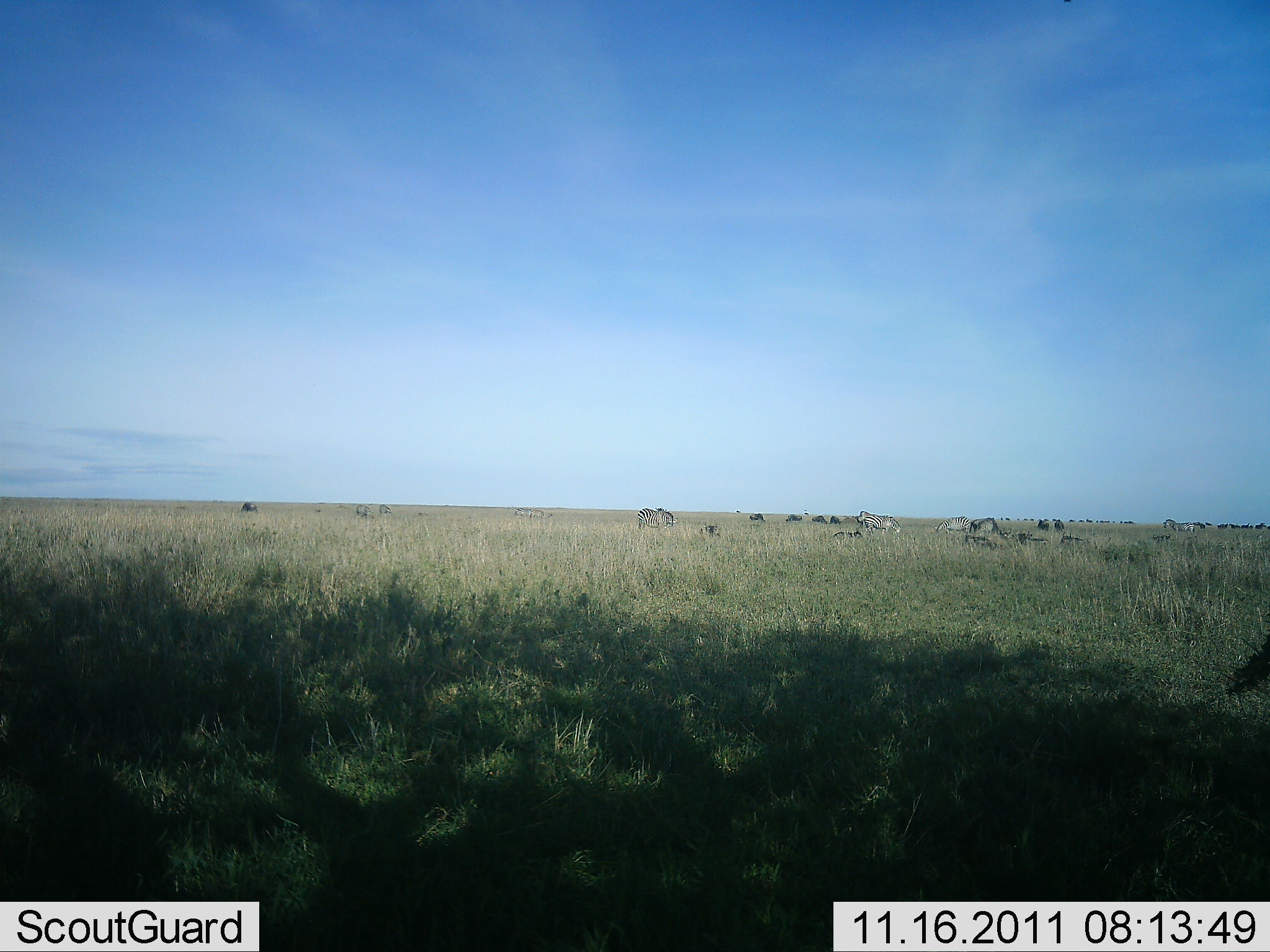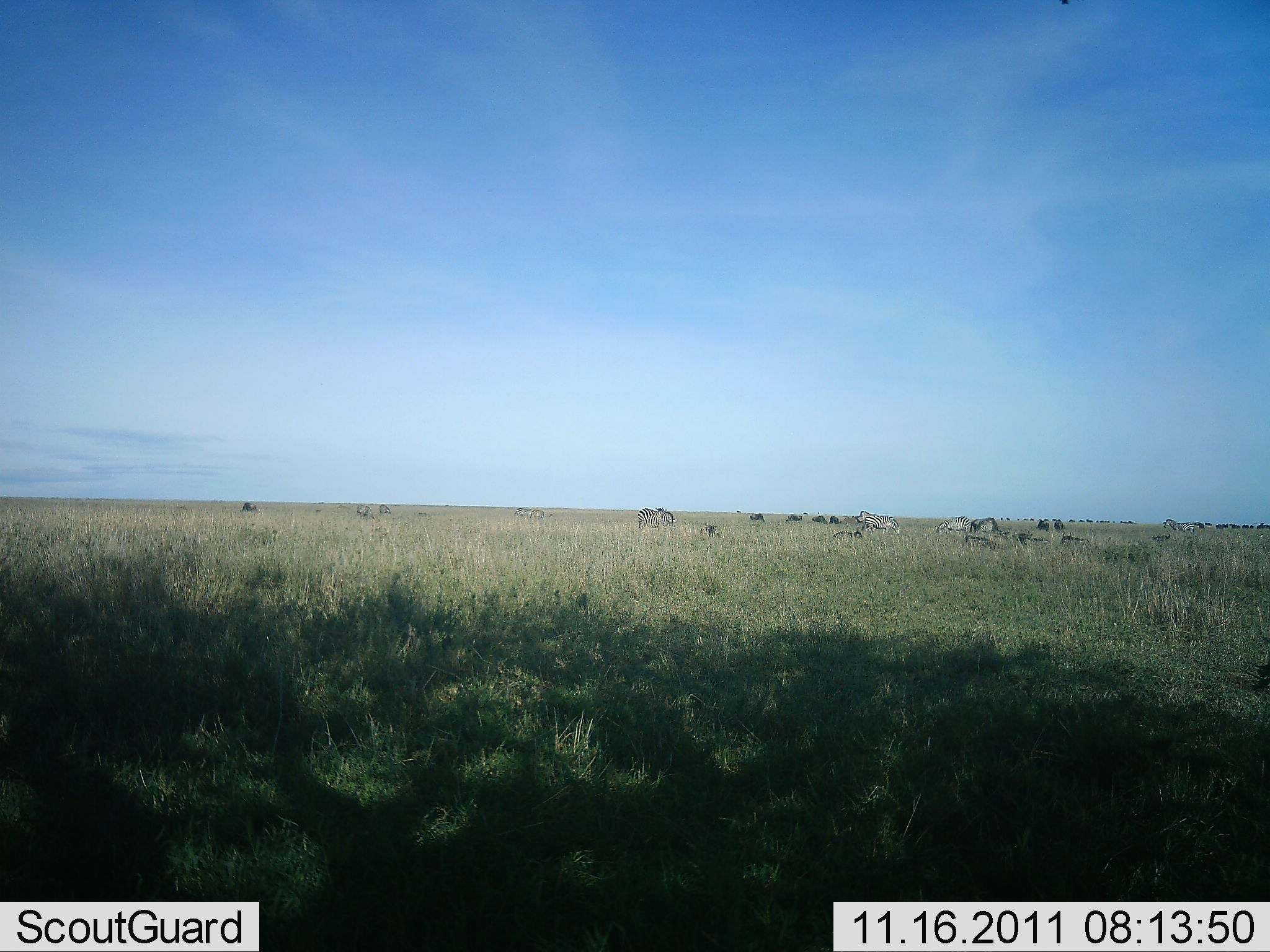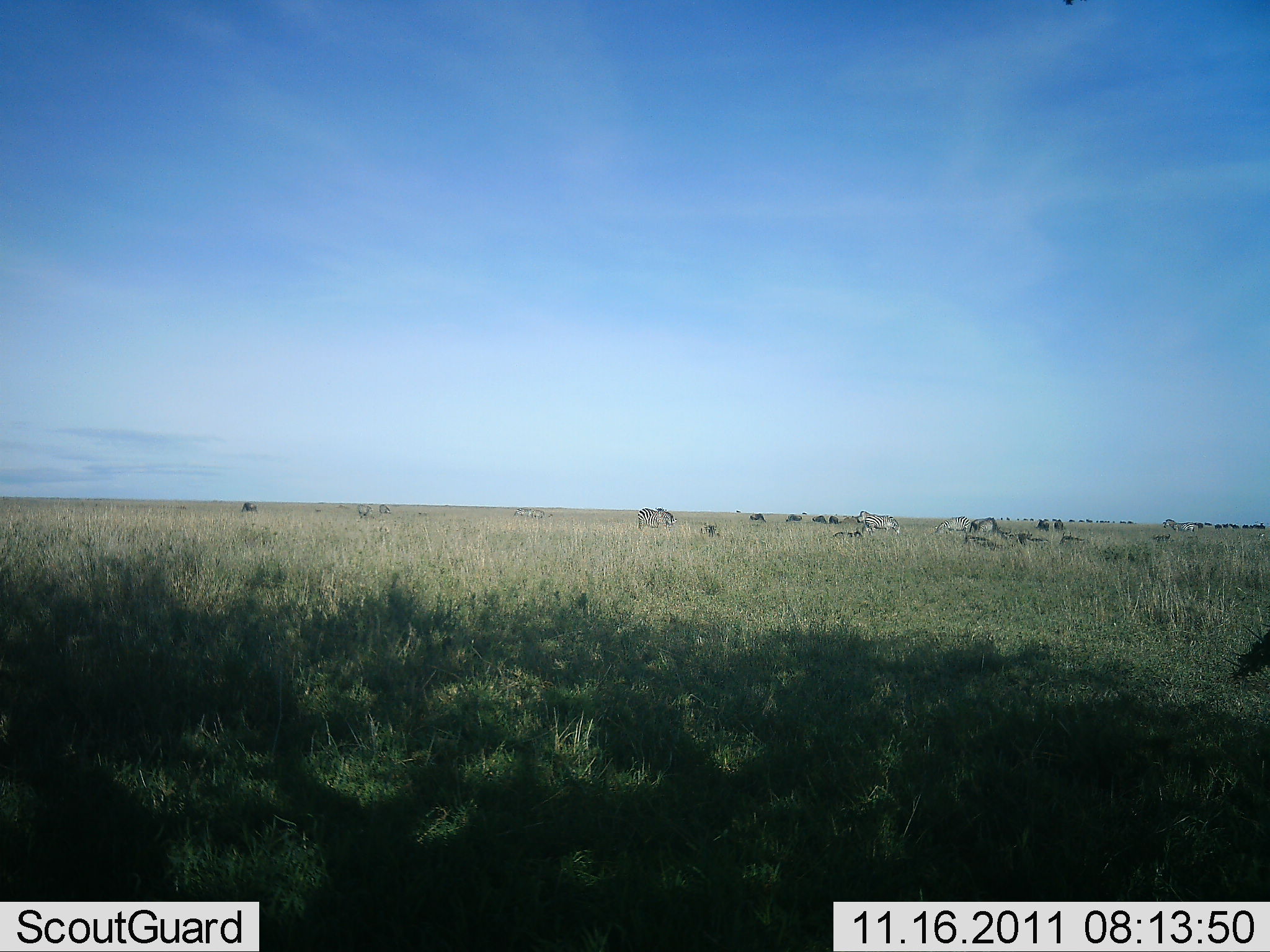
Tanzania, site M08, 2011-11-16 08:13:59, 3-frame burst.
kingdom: Animalia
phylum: Chordata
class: Mammalia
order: Perissodactyla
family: Equidae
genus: Equus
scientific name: Equus quagga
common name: plains zebra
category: zebra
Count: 5.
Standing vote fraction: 71%.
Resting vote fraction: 14%.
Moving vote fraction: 0%.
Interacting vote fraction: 0%.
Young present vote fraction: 0%.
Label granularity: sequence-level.